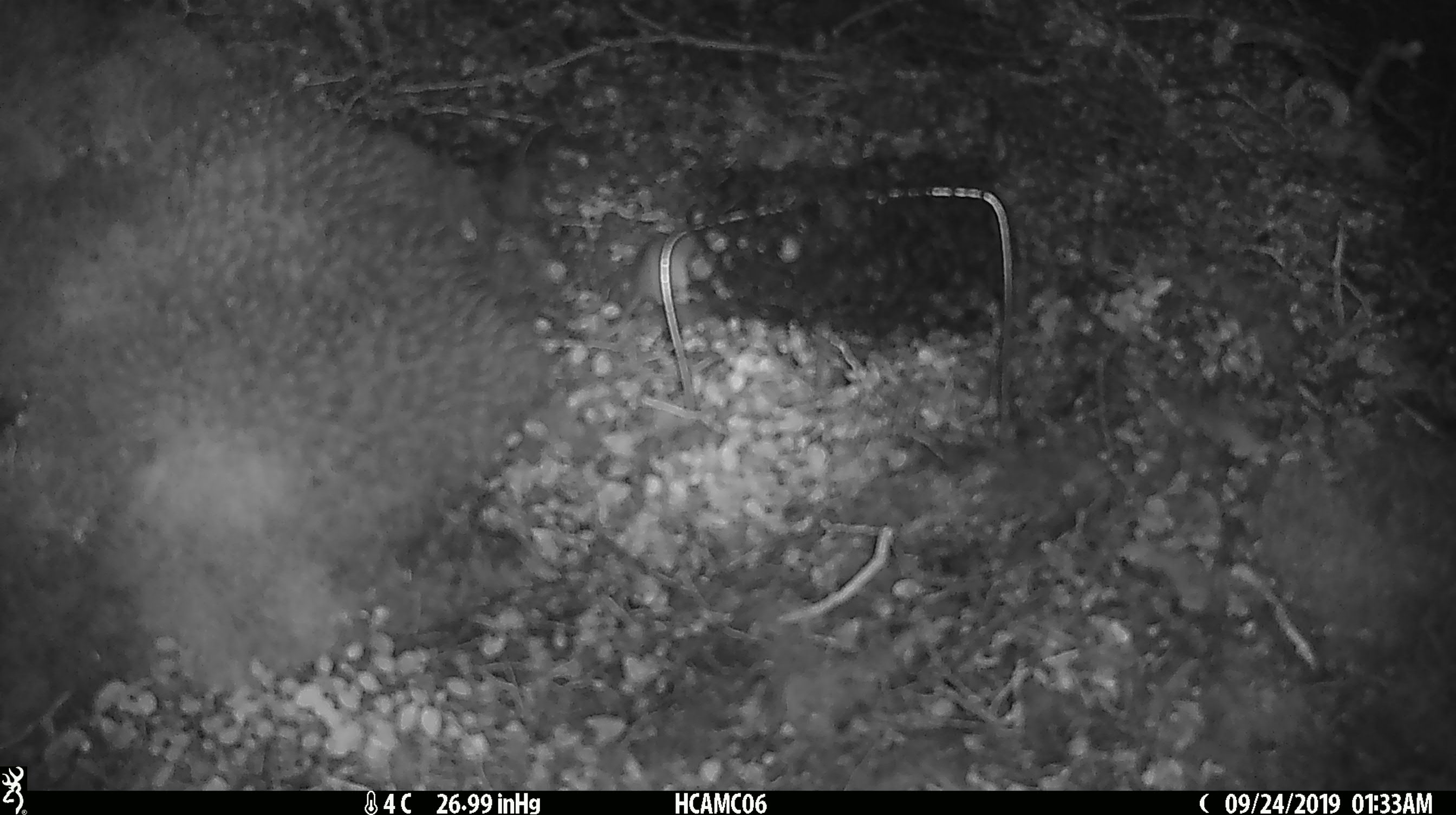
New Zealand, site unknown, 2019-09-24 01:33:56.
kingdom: Animalia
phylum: Chordata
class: Mammalia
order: Rodentia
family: Muridae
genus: Mus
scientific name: Mus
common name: mouse